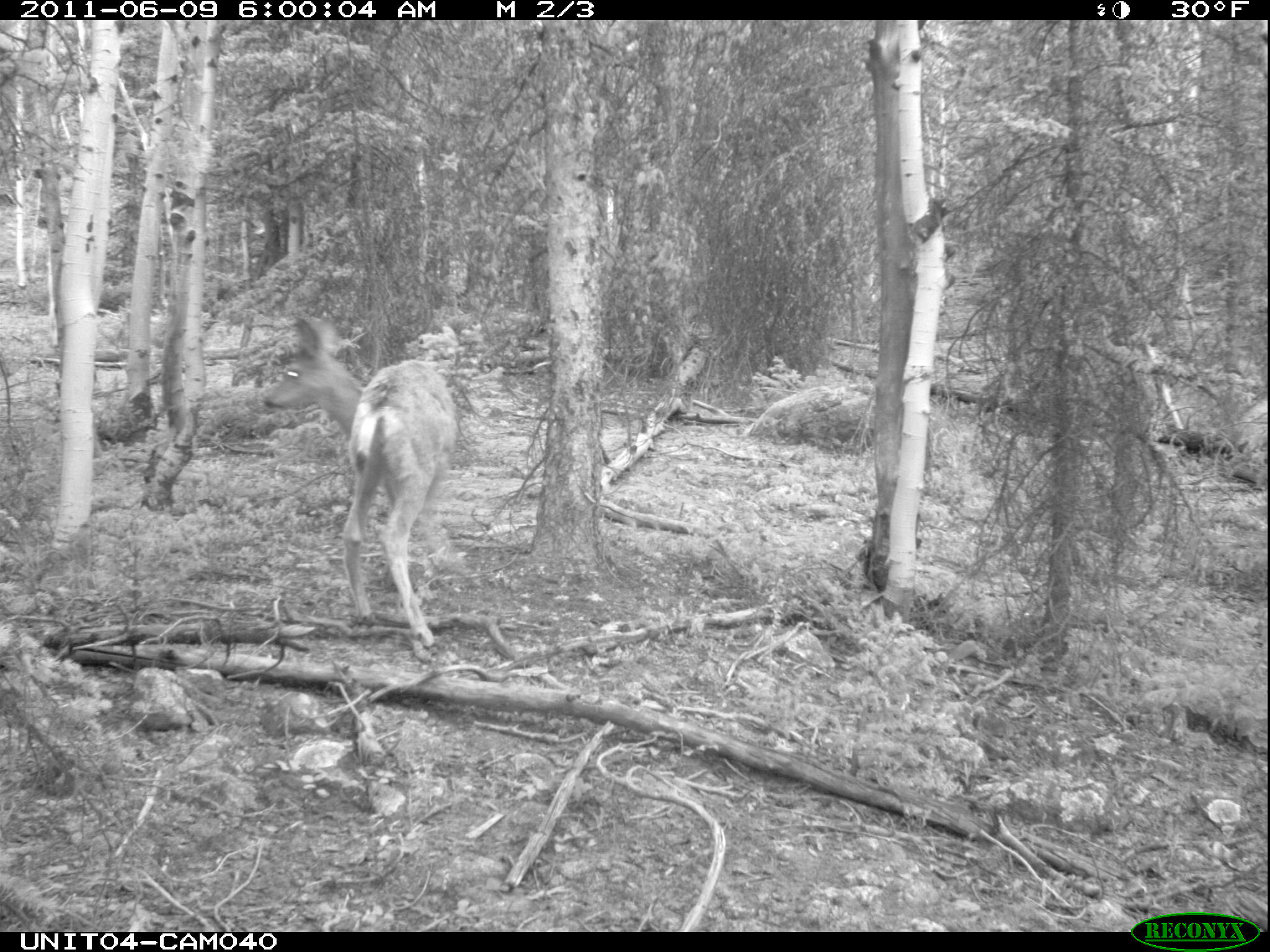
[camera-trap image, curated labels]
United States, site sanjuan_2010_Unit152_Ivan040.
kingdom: Animalia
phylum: Chordata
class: Mammalia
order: Artiodactyla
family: Cervidae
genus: Odocoileus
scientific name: Odocoileus hemionus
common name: mule deer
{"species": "Odocoileus hemionus (mule deer)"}